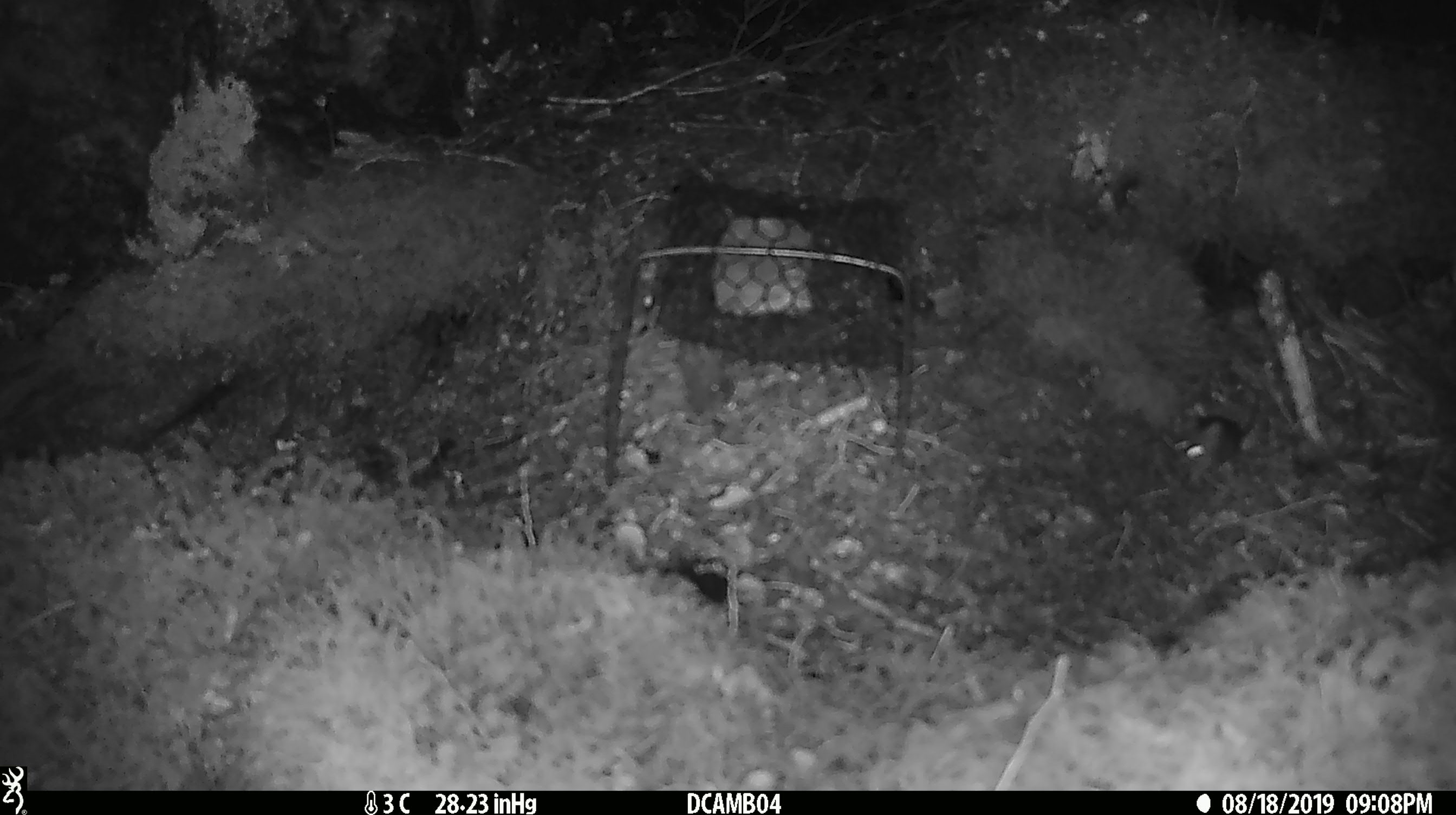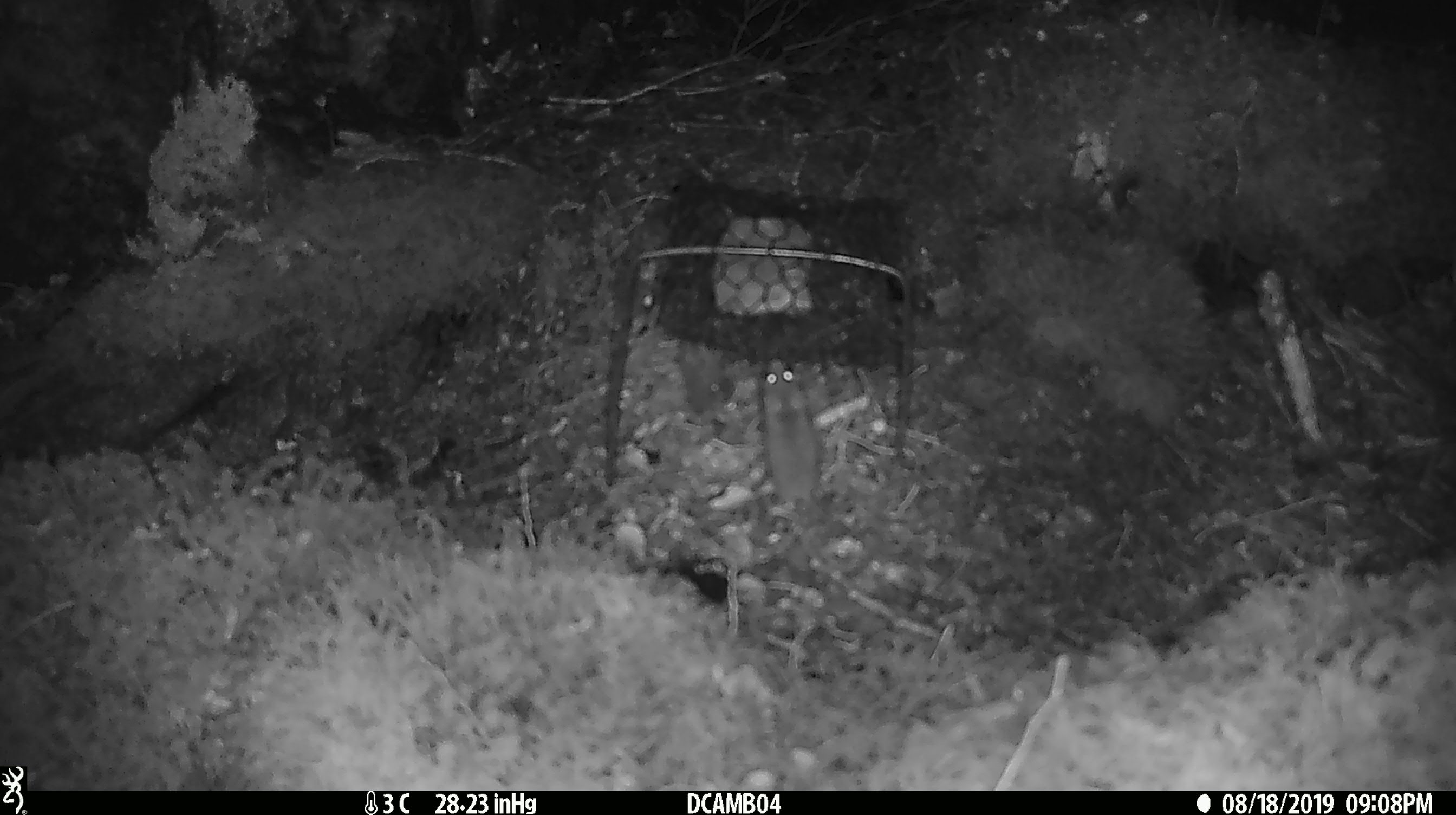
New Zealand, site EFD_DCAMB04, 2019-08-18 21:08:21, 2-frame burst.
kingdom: Animalia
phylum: Chordata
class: Mammalia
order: Rodentia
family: Muridae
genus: Mus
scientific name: Mus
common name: mouse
Mouse (Mus).